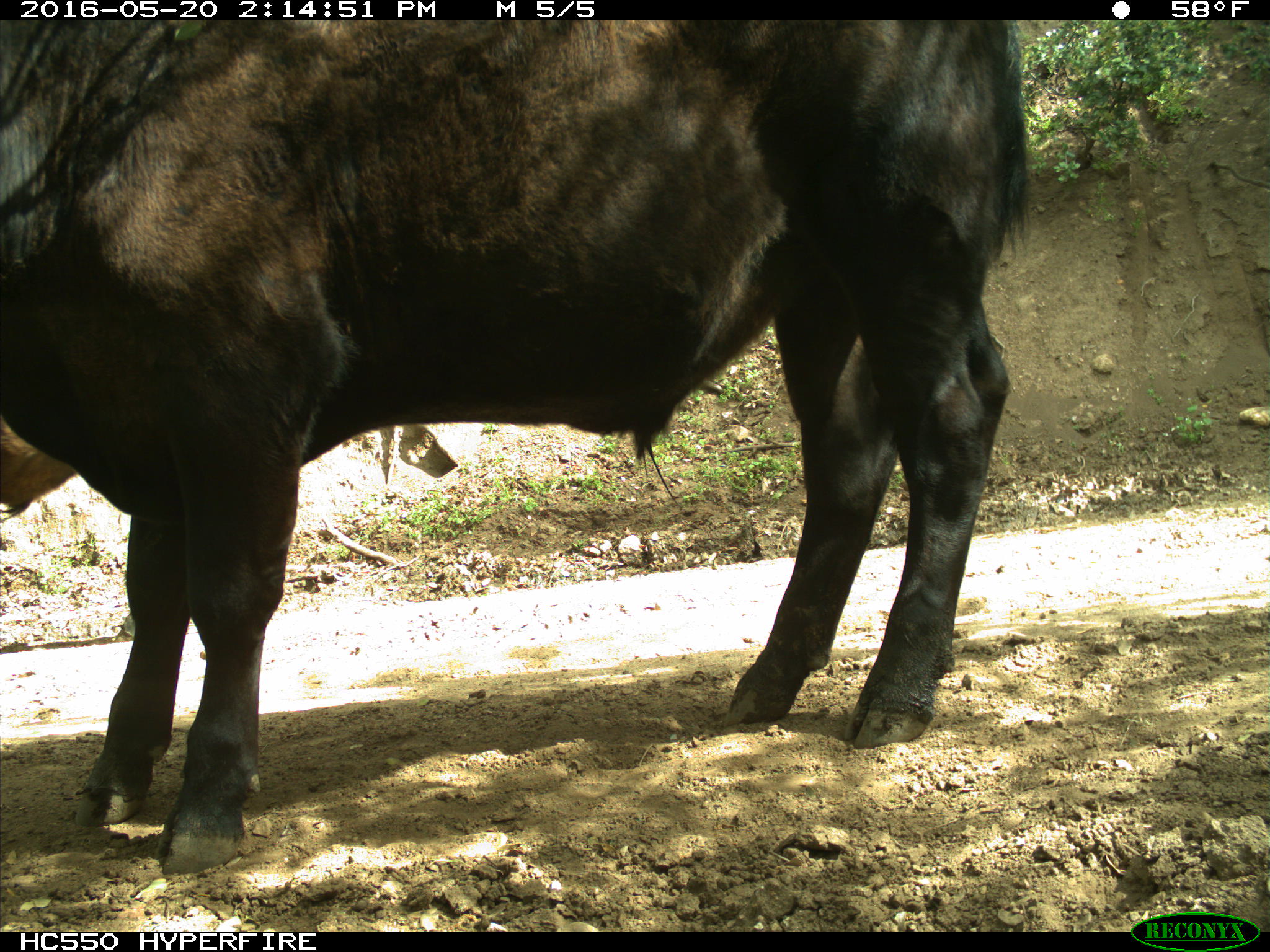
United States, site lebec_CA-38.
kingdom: Animalia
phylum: Chordata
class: Mammalia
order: Artiodactyla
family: Bovidae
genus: Bos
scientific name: Bos taurus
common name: domestic cow